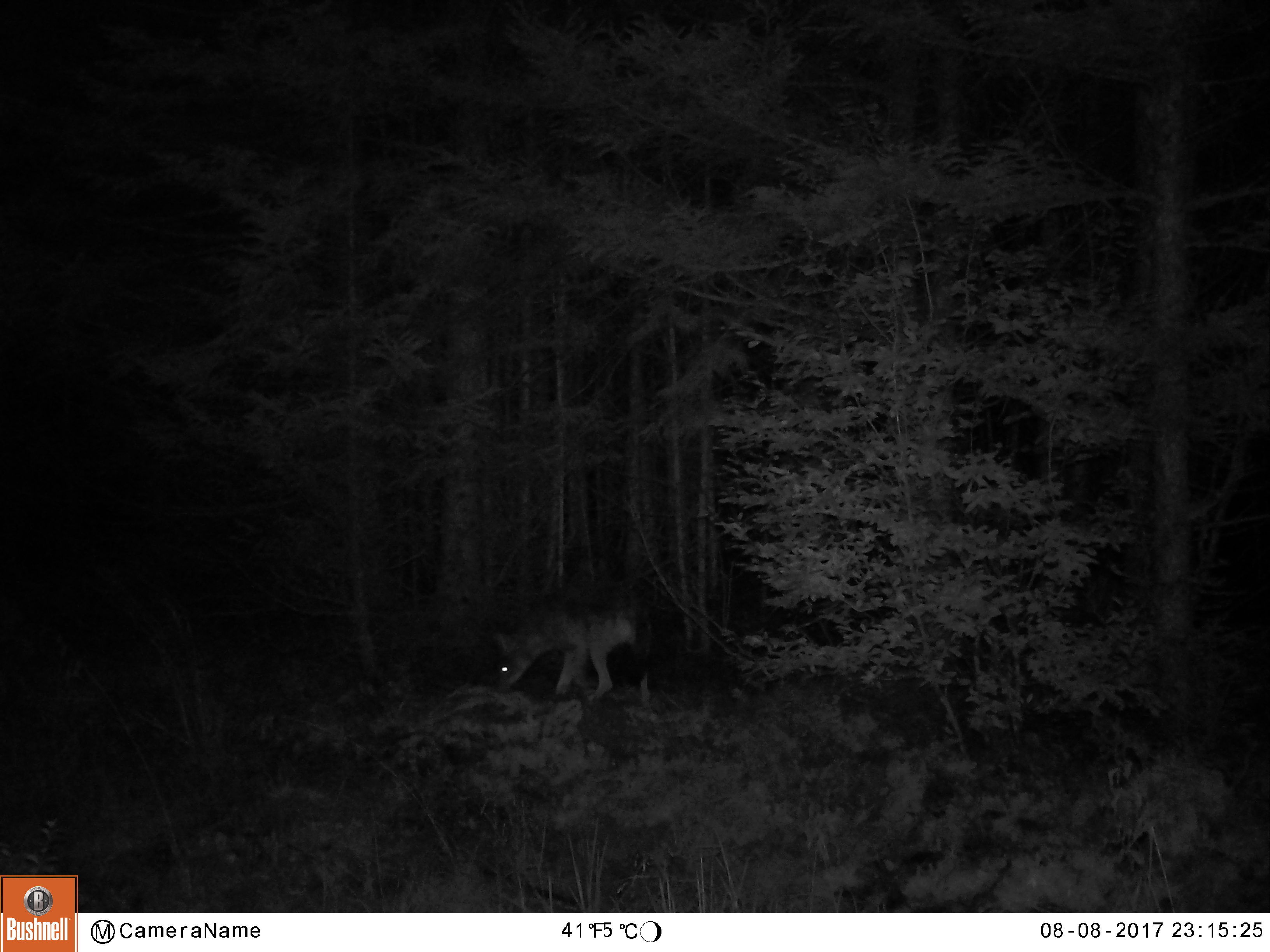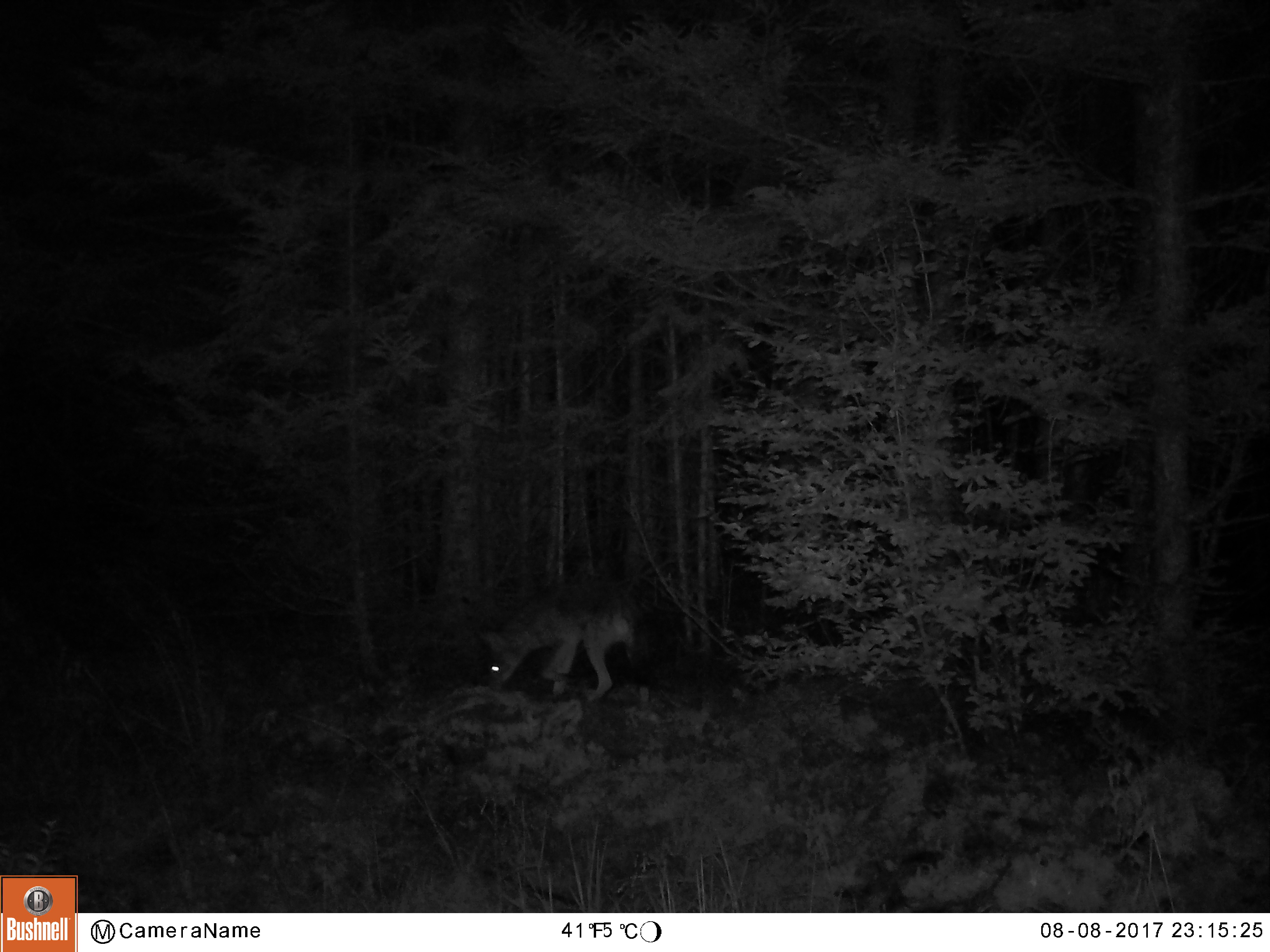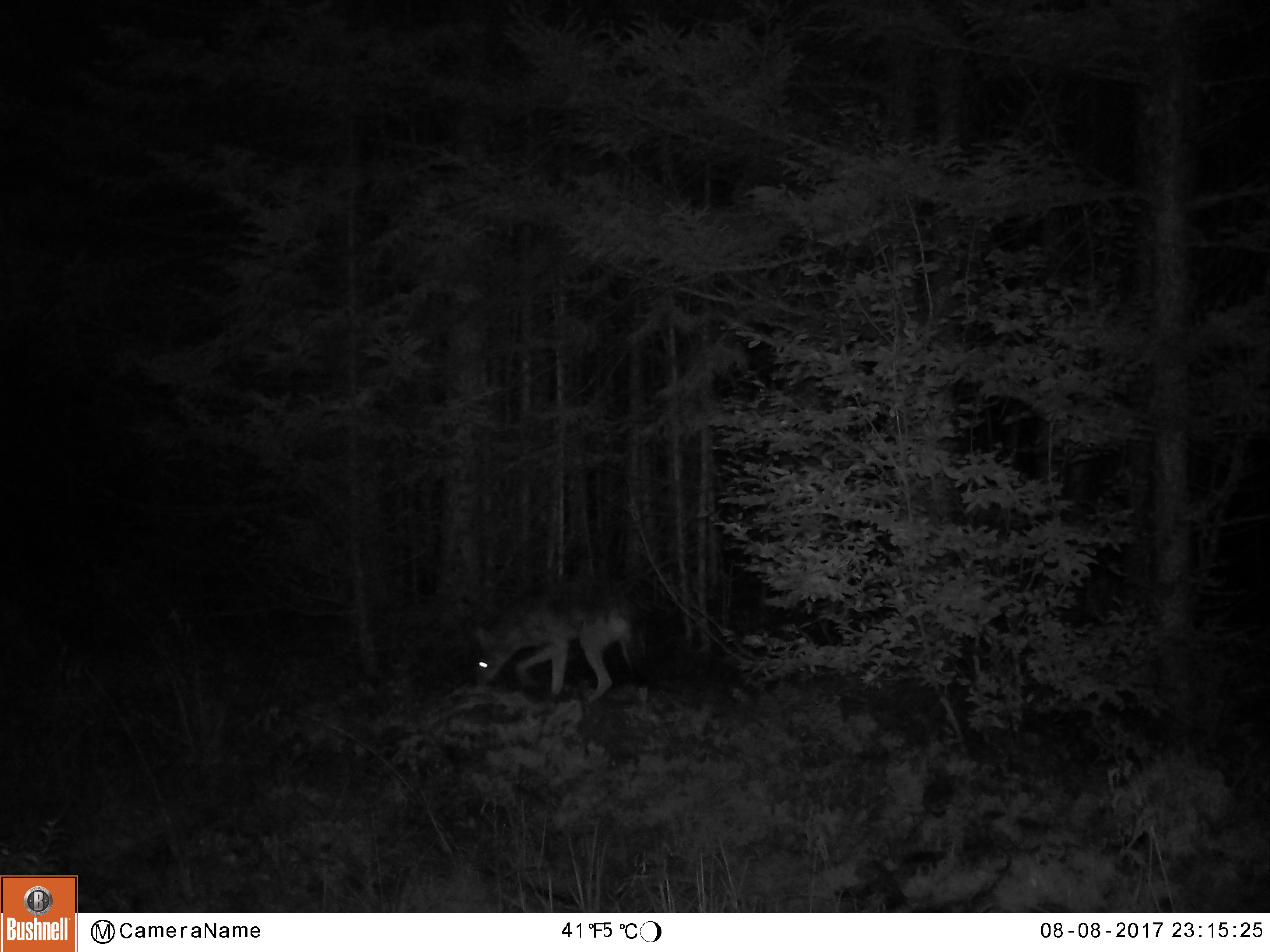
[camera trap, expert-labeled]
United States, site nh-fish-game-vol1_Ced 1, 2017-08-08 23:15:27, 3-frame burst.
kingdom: Animalia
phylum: Chordata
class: Mammalia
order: Carnivora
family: Canidae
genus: Canis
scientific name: Canis latrans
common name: coyote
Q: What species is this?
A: Coyote (Canis latrans).